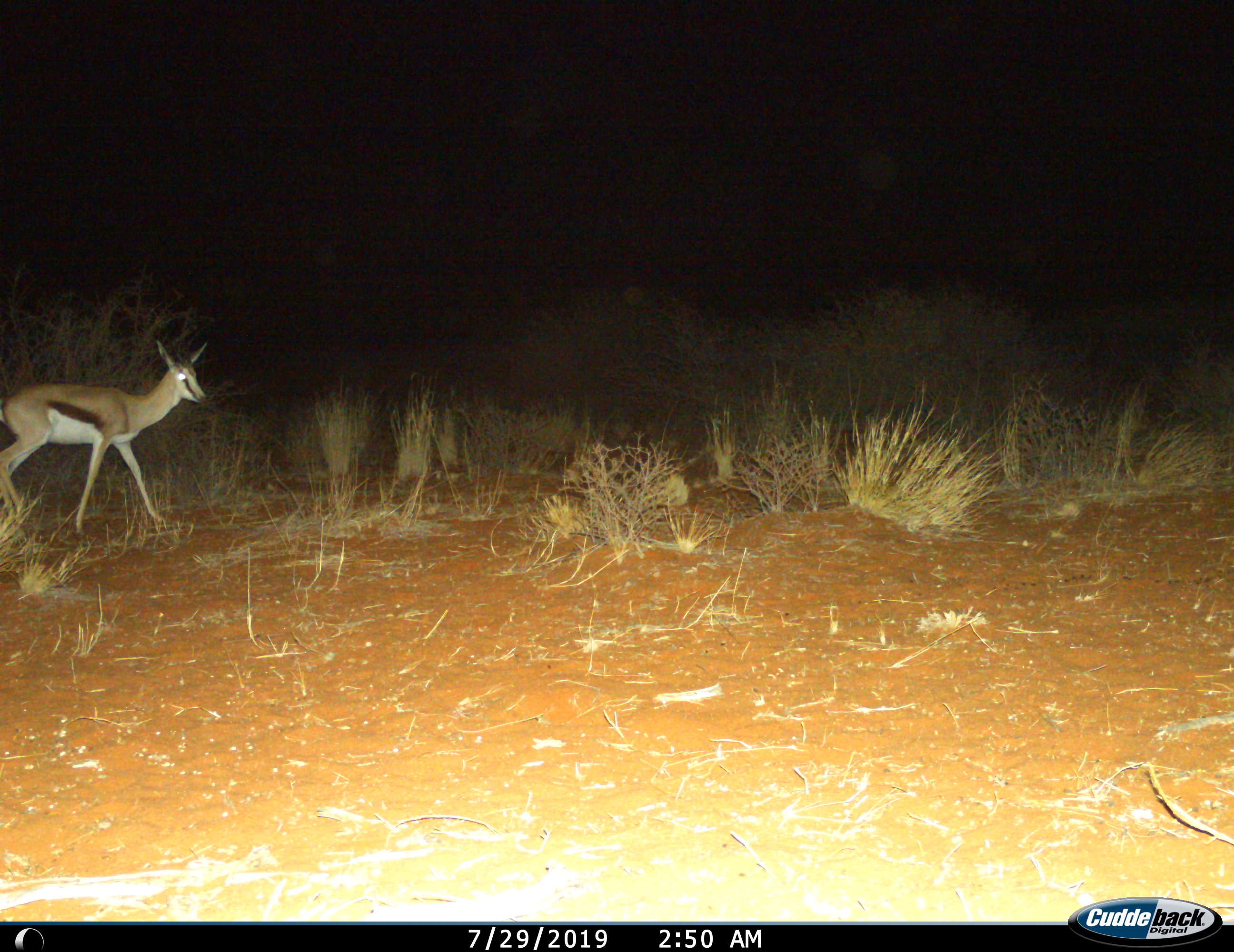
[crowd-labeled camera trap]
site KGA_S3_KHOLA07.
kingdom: Animalia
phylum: Chordata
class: Mammalia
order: Artiodactyla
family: Bovidae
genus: Antidorcas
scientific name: Antidorcas marsupialis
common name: springbok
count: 1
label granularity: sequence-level